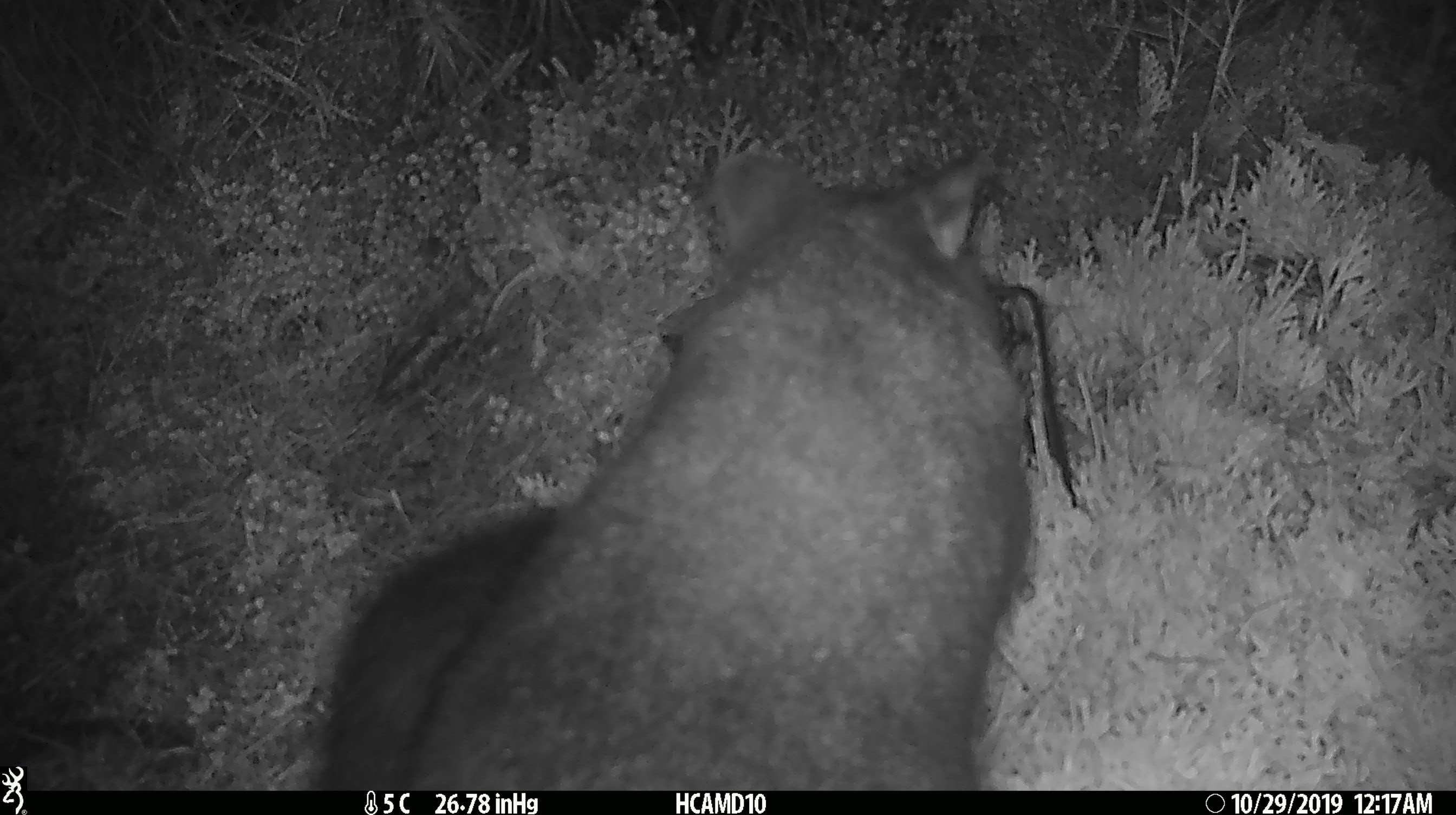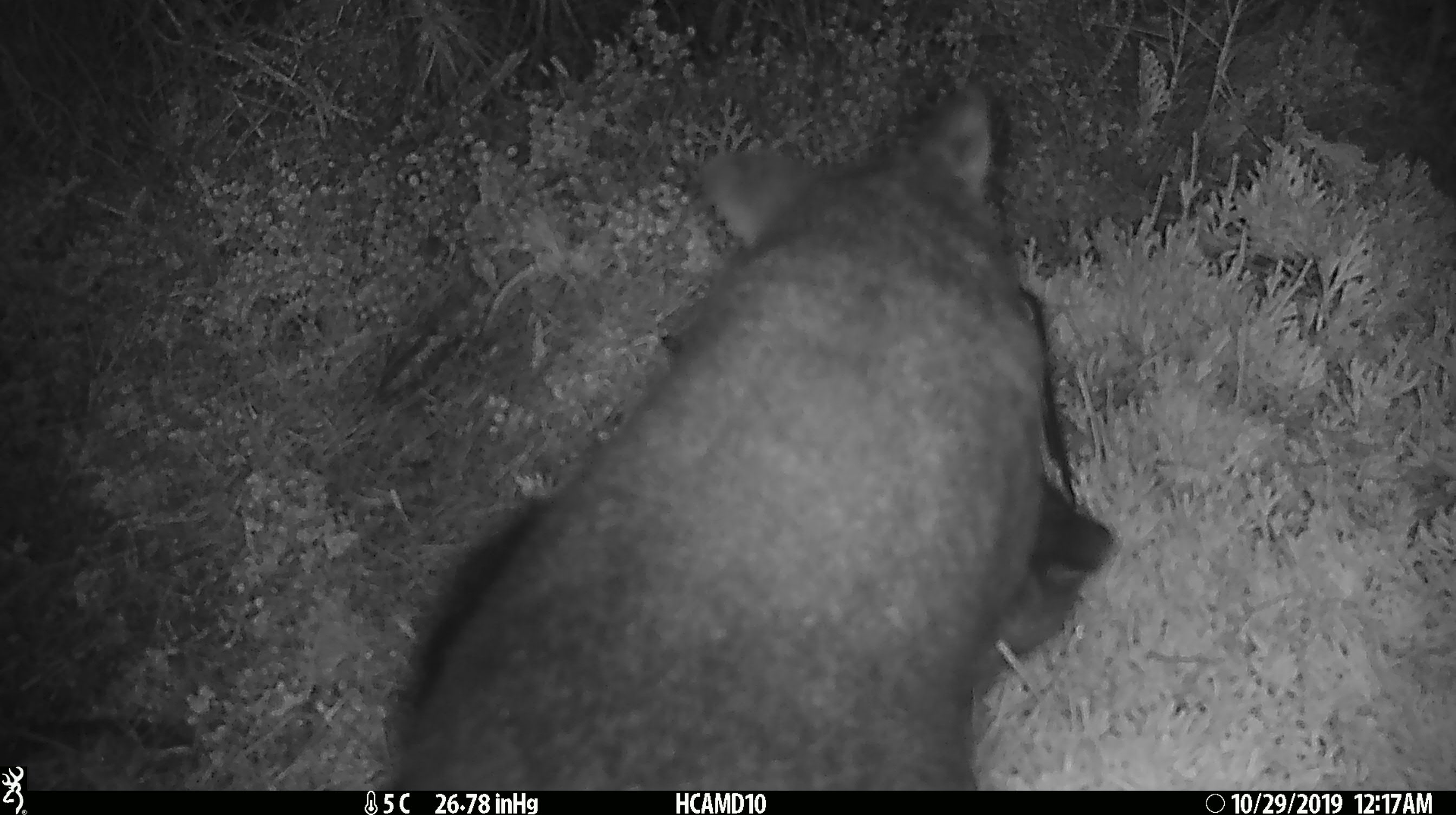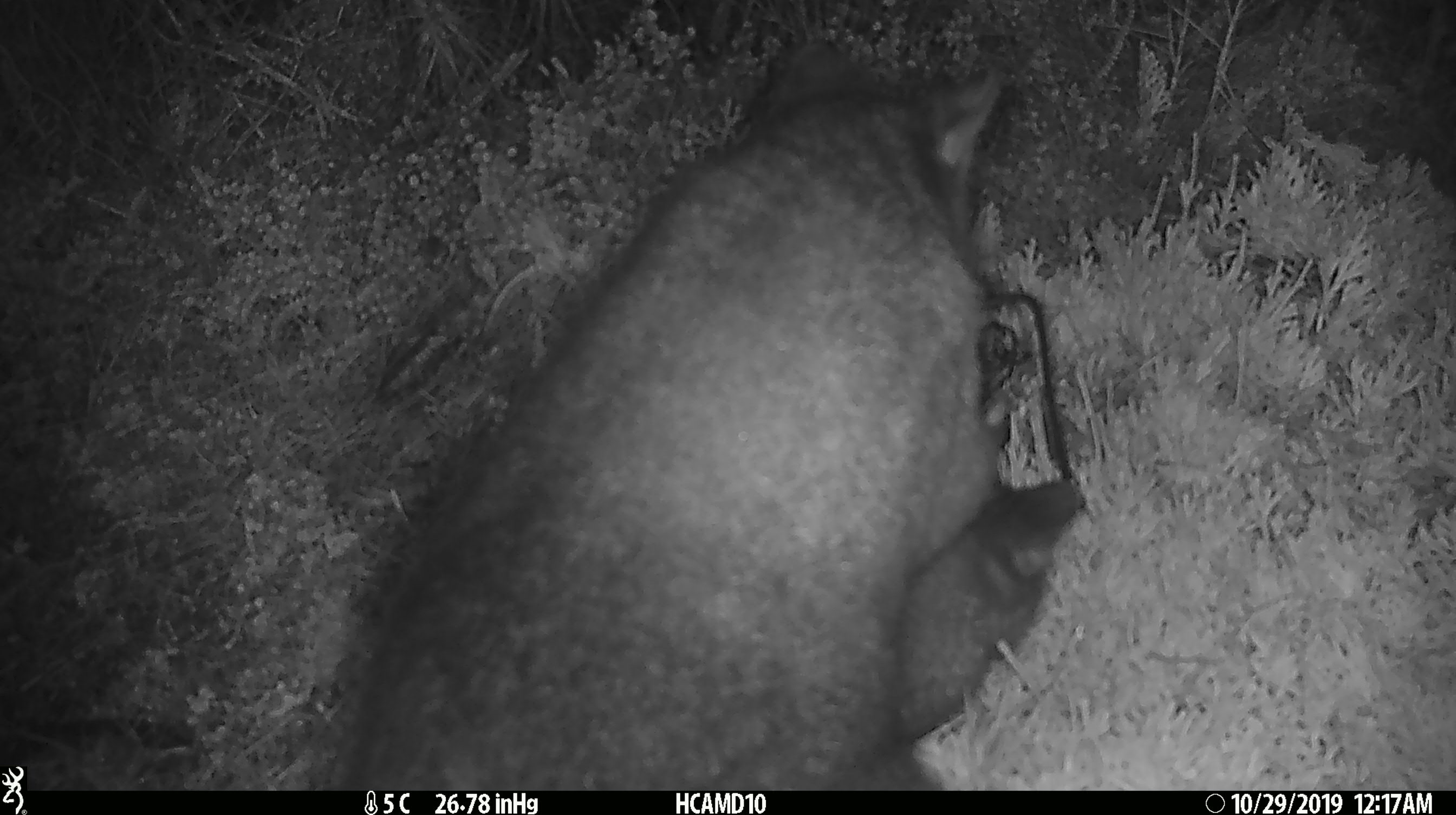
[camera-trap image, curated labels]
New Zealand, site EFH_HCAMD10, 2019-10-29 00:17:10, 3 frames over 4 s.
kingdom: Animalia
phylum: Chordata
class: Mammalia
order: Diprotodontia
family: Phalangeridae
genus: Trichosurus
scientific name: Trichosurus vulpecula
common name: common brushtail possum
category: possum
Possum (common brushtail possum) (Trichosurus vulpecula).